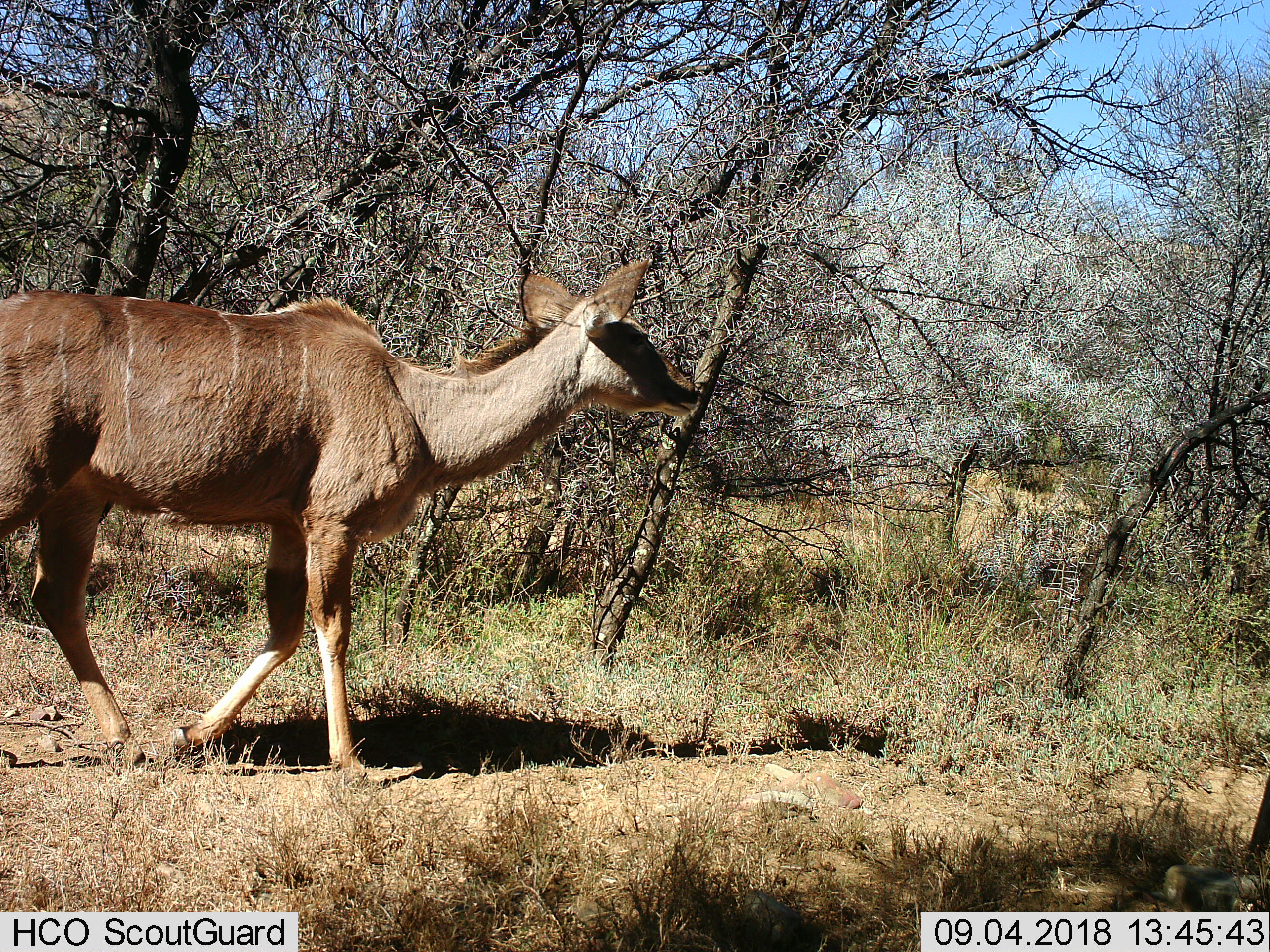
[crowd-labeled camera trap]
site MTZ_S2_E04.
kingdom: Animalia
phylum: Chordata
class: Mammalia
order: Artiodactyla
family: Bovidae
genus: Tragelaphus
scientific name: Tragelaphus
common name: kudu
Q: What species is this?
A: Kudu (Tragelaphus).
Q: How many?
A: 1.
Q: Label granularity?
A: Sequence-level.